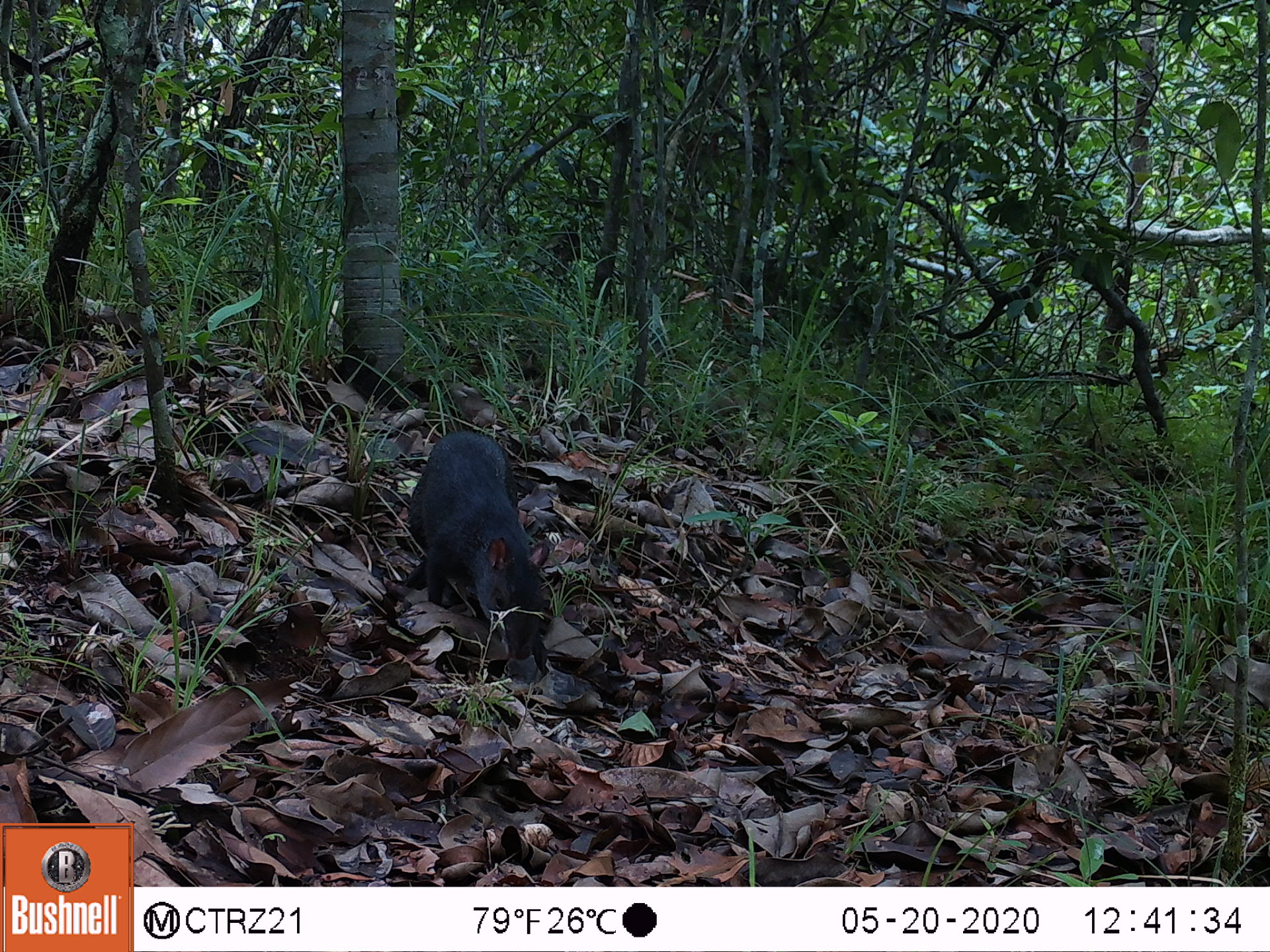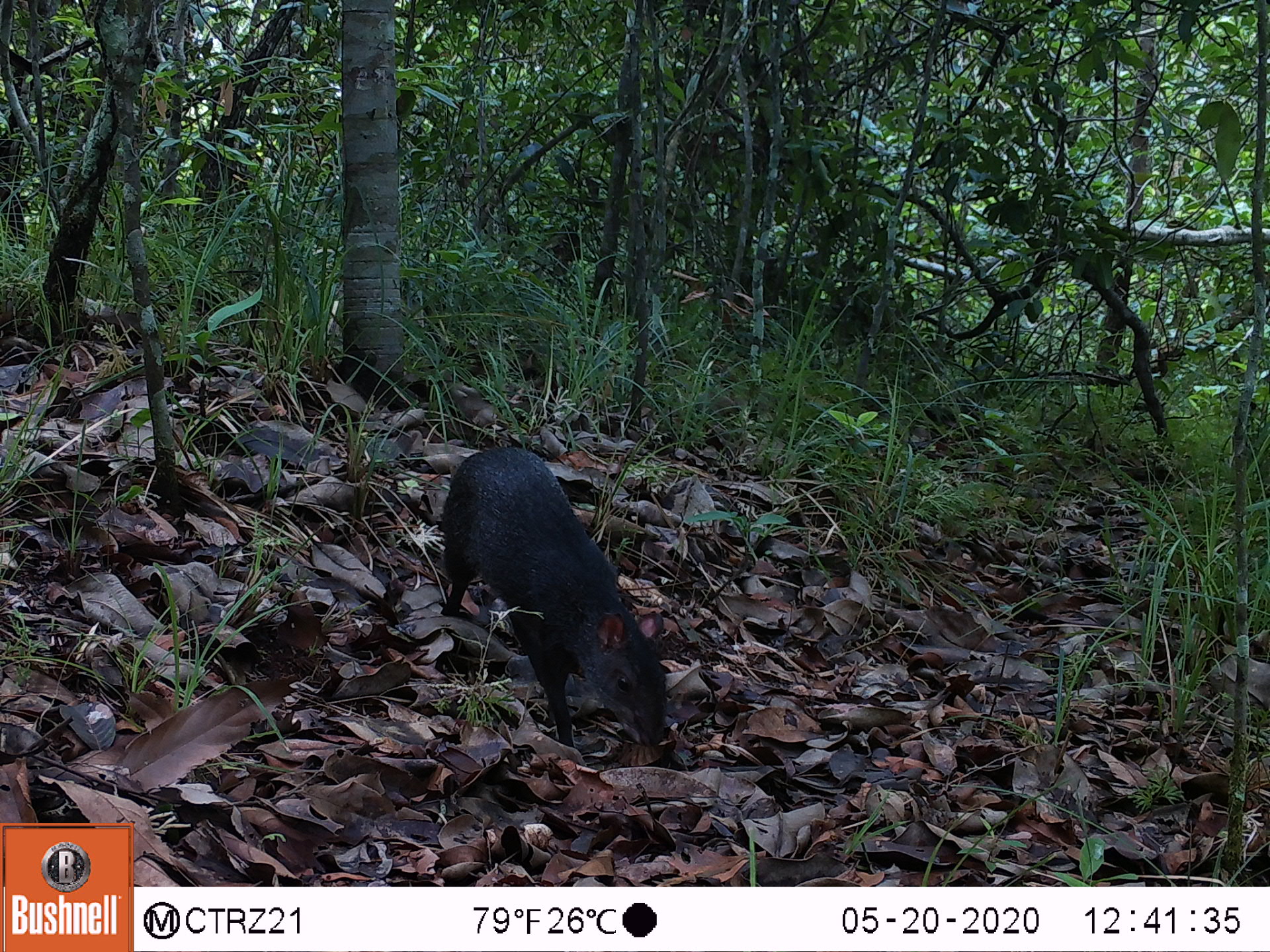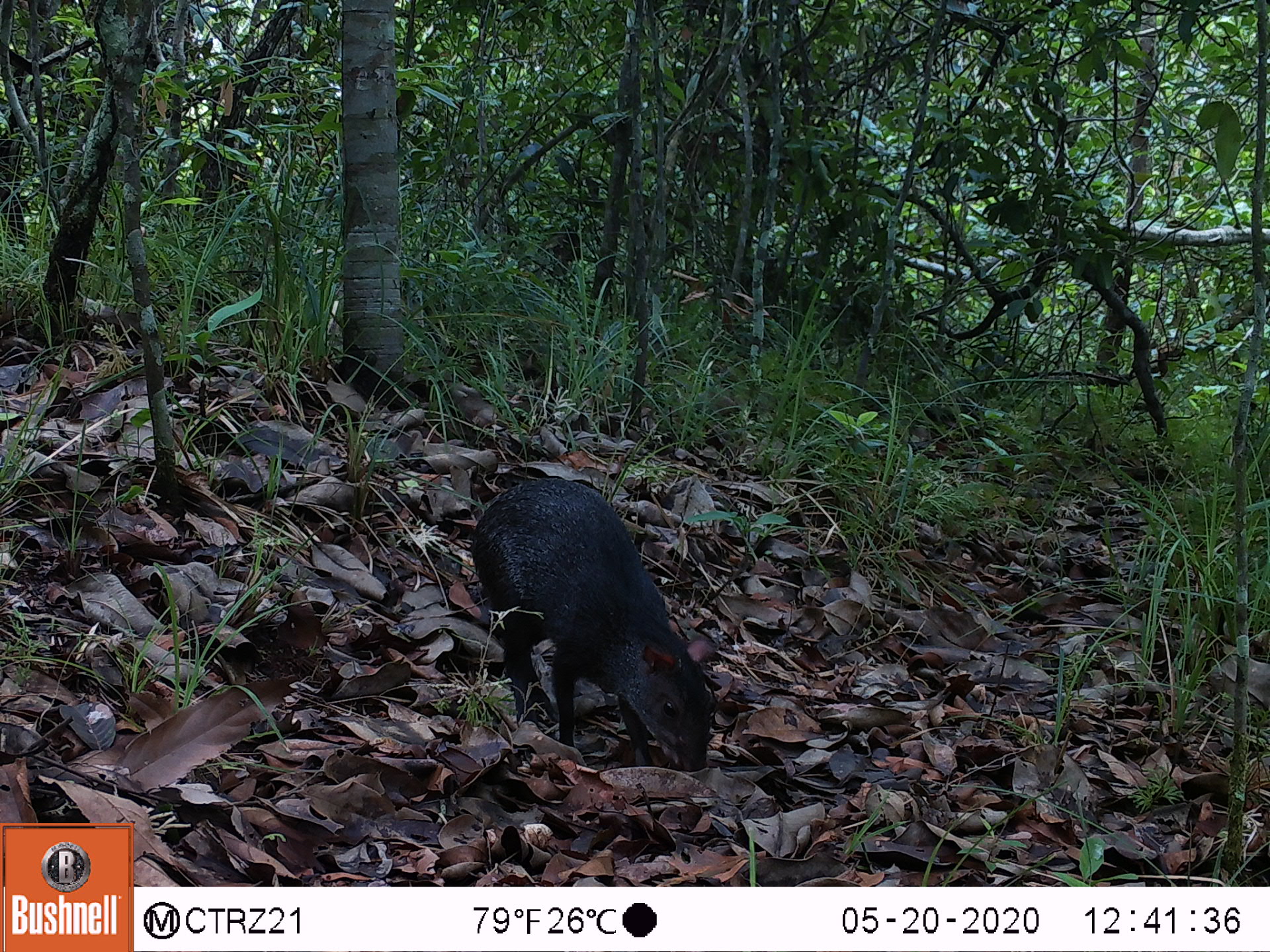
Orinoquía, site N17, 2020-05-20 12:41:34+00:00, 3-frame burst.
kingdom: Animalia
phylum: Chordata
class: Mammalia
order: Rodentia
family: Dasyproctidae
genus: Dasyprocta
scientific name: Dasyprocta fuliginosa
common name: black agouti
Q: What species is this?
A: Black agouti (Dasyprocta fuliginosa).